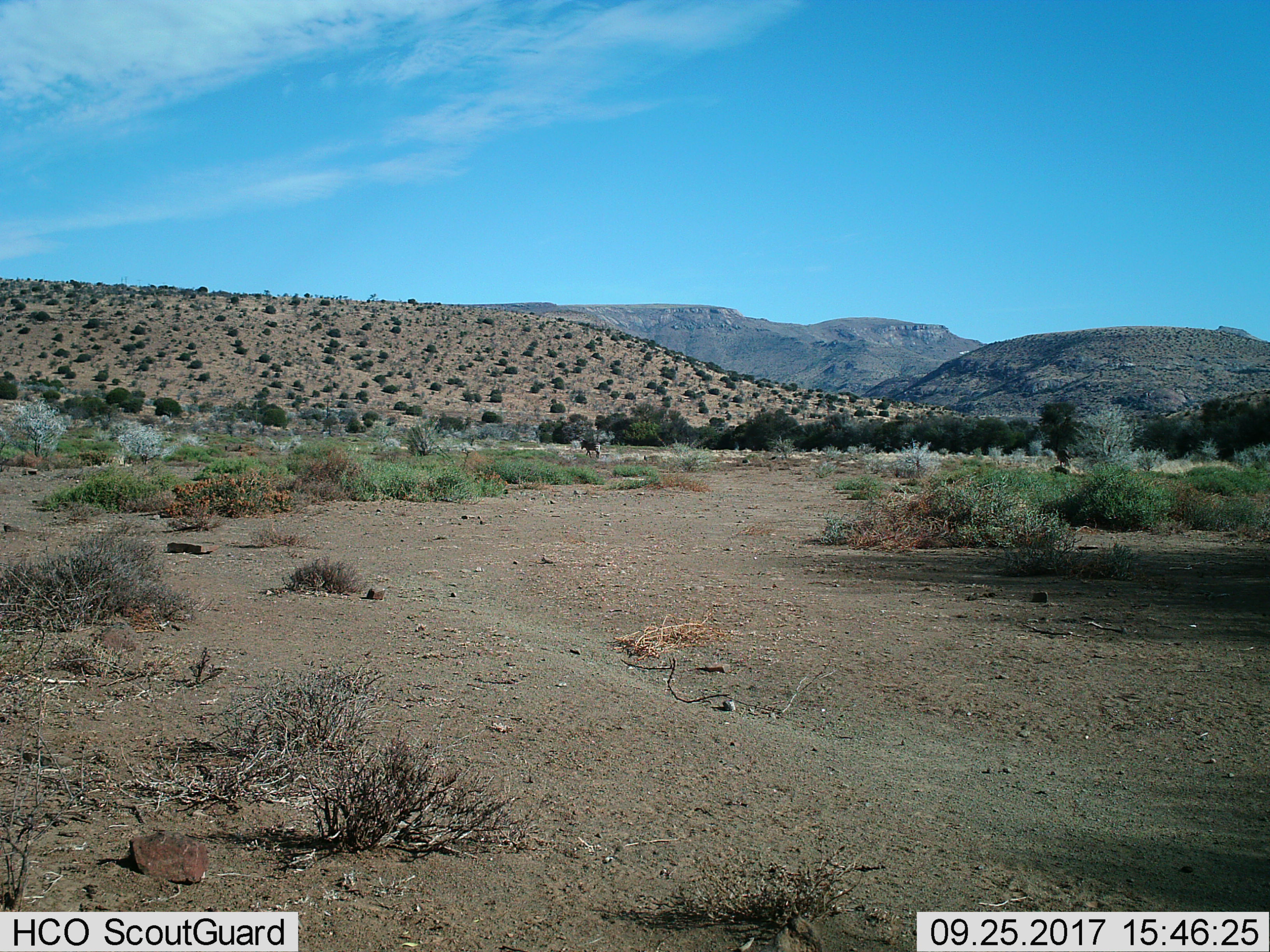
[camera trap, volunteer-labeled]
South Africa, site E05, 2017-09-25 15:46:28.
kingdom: Animalia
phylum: Chordata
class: Mammalia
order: Perissodactyla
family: Equidae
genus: Equus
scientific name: Equus zebra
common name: mountain zebra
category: zebramountain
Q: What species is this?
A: Zebramountain (mountain zebra) (Equus zebra).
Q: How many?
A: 1.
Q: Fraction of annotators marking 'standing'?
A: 0%.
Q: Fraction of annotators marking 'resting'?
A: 0%.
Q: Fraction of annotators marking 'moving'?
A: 100%.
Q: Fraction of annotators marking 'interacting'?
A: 0%.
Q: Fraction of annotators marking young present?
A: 0%.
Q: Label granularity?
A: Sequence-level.